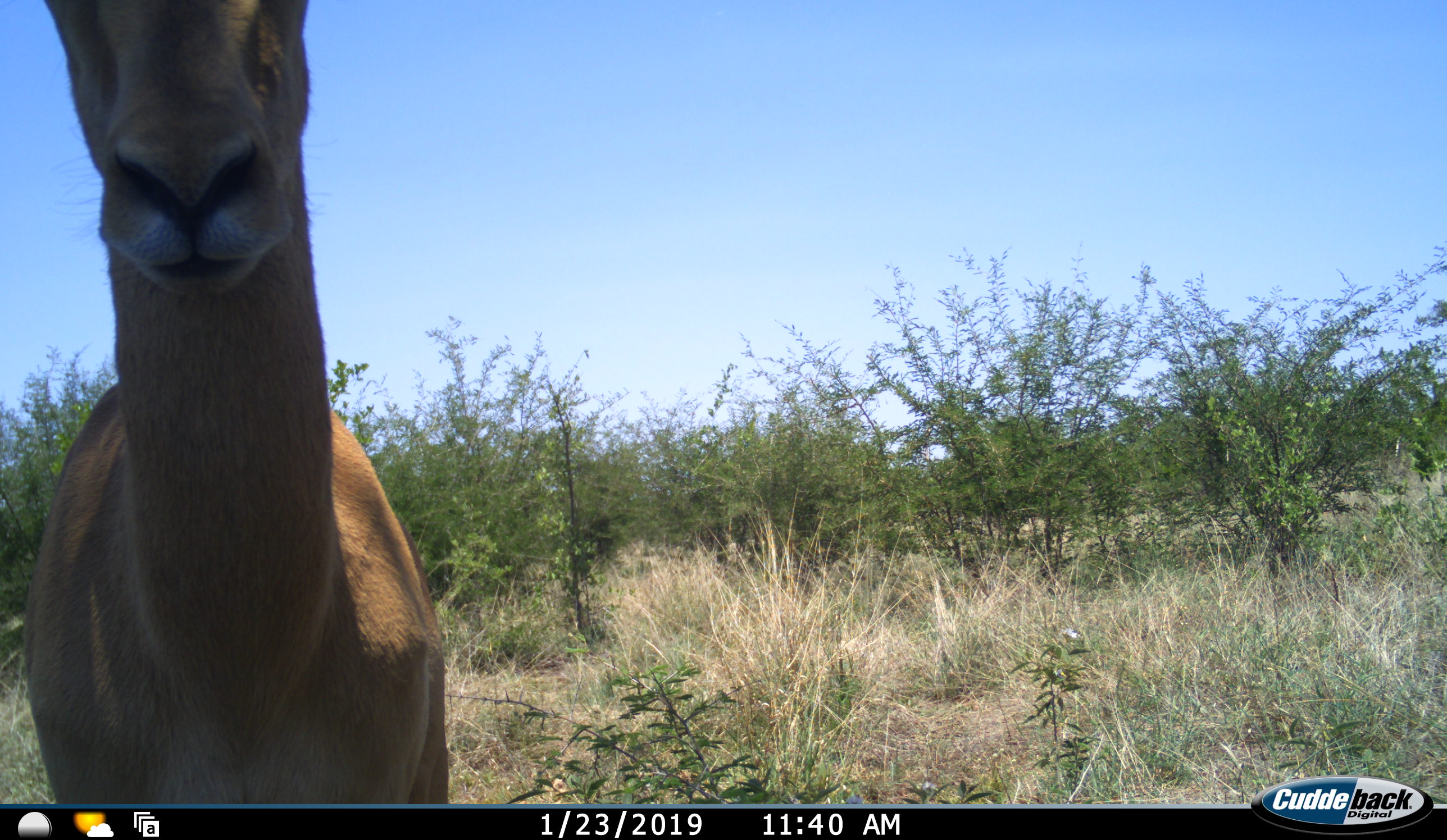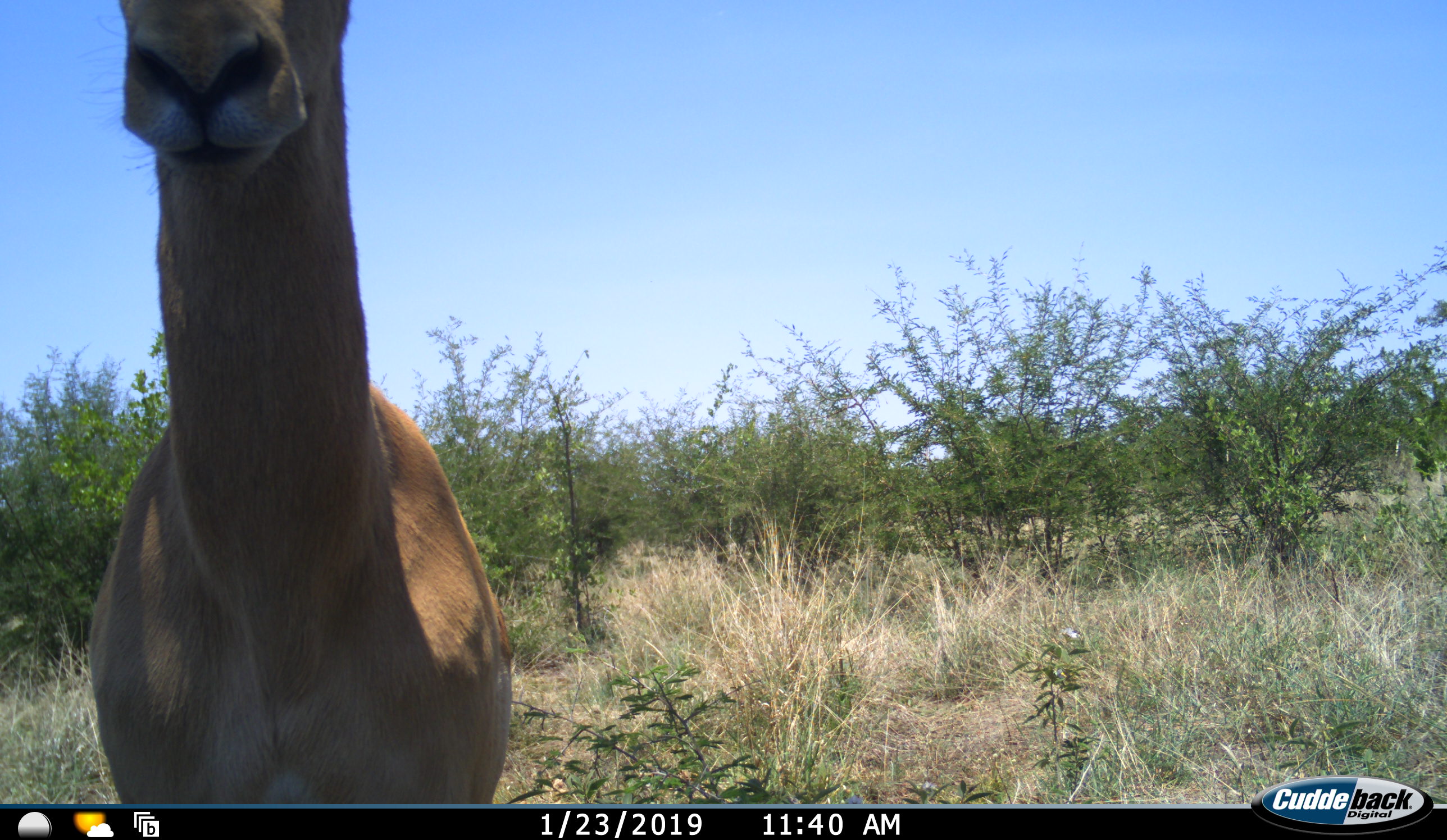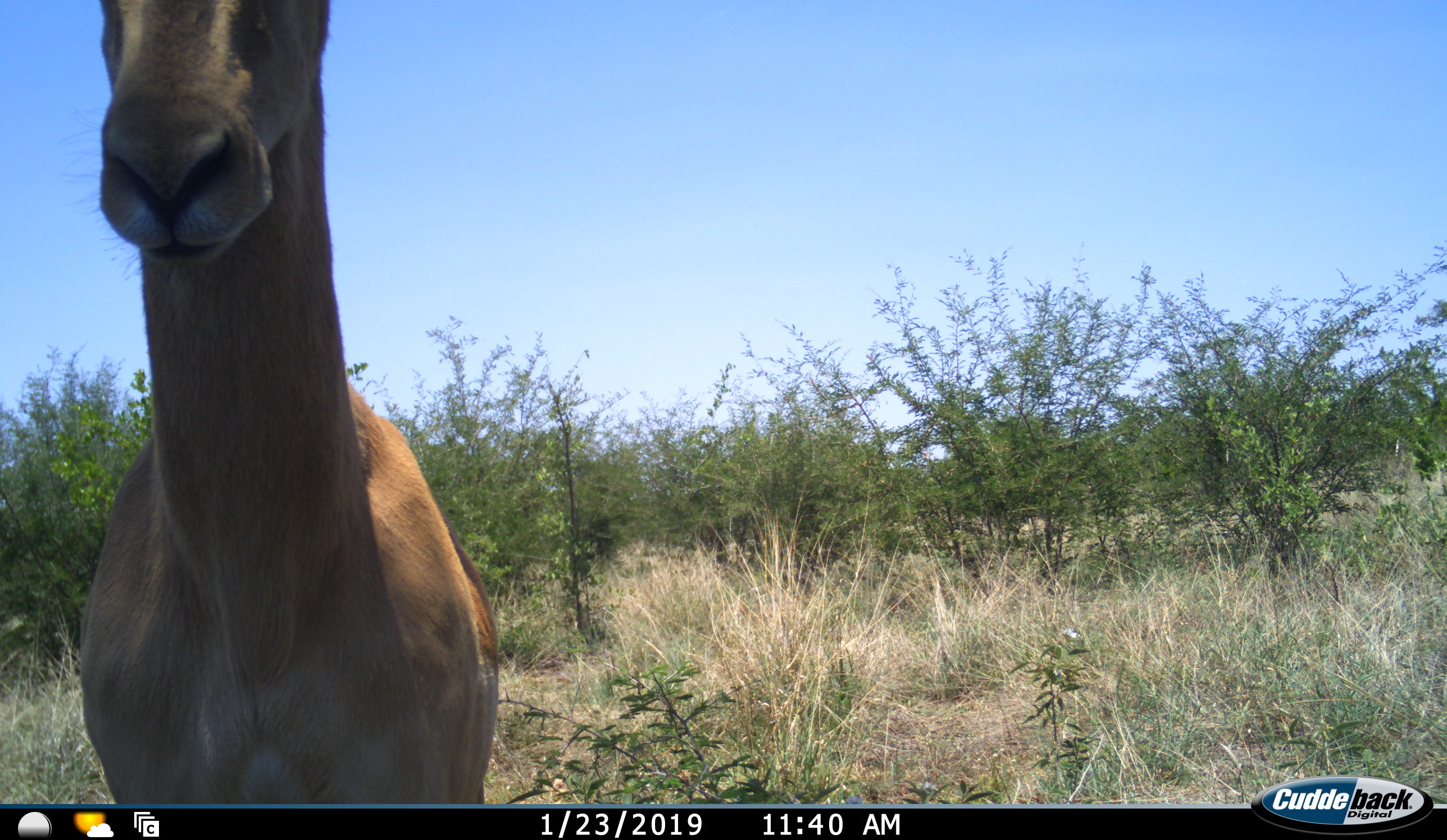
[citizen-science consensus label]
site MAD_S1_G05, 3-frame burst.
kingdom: Animalia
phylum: Chordata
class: Mammalia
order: Artiodactyla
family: Bovidae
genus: Aepyceros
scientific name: Aepyceros melampus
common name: impala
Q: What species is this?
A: Impala (Aepyceros melampus).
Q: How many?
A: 1.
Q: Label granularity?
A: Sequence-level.